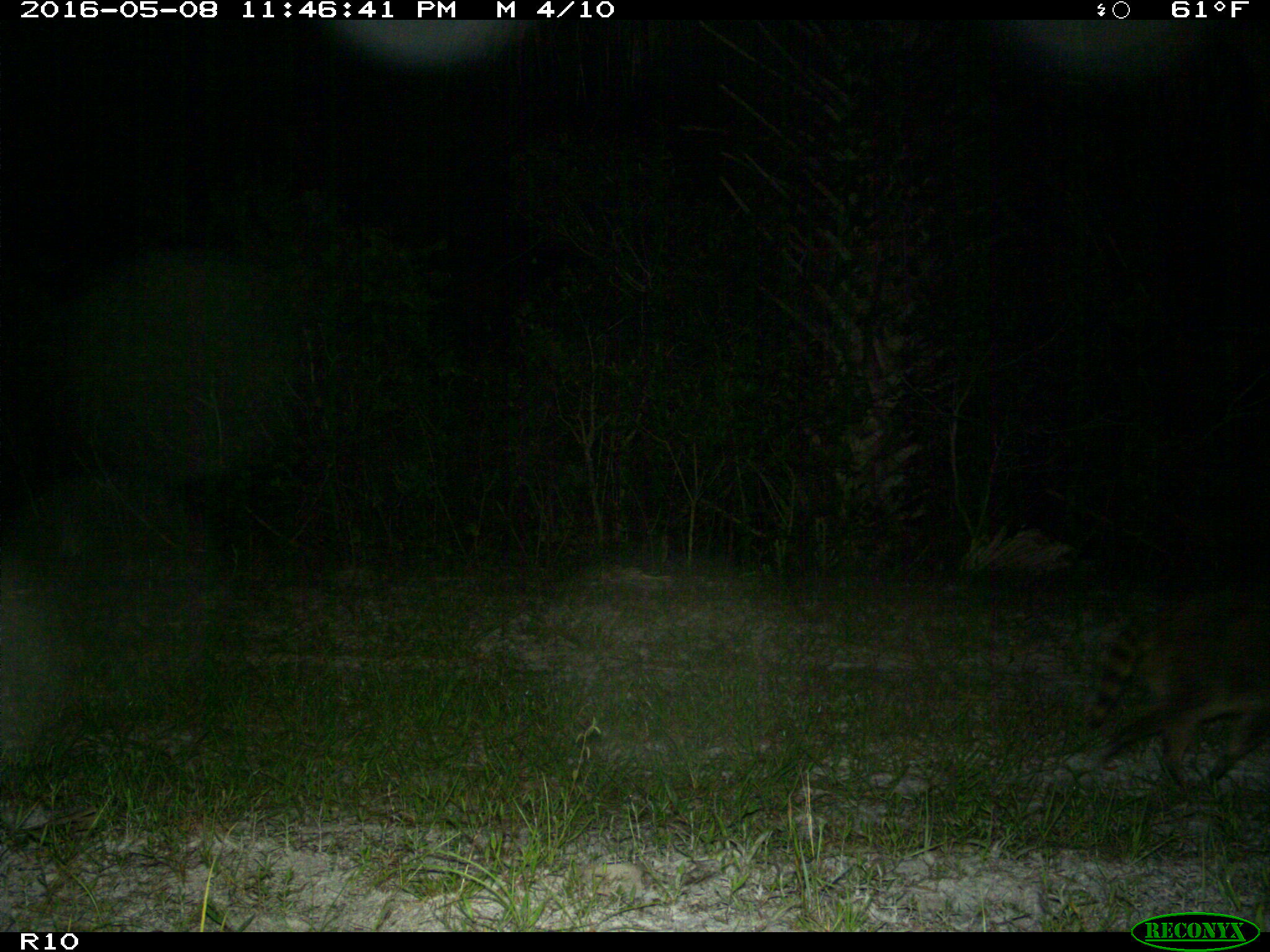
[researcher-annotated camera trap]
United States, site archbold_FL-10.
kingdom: Animalia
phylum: Chordata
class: Mammalia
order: Carnivora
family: Procyonidae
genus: Procyon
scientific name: Procyon lotor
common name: common raccoon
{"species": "Procyon lotor (common raccoon)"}